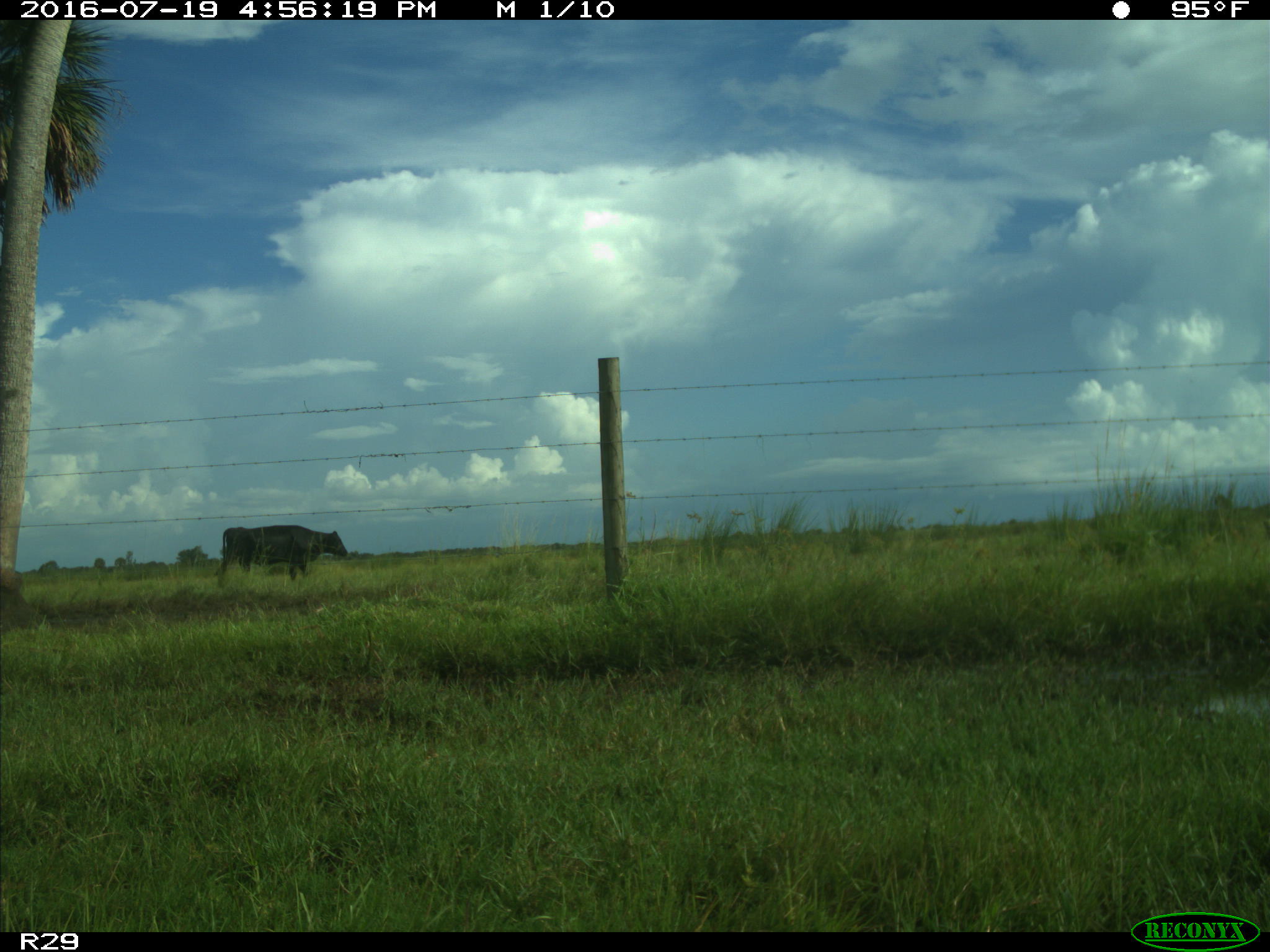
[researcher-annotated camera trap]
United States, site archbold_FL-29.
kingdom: Animalia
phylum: Chordata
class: Mammalia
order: Artiodactyla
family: Bovidae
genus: Bos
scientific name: Bos taurus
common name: domestic cow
Bos taurus (domestic cow).